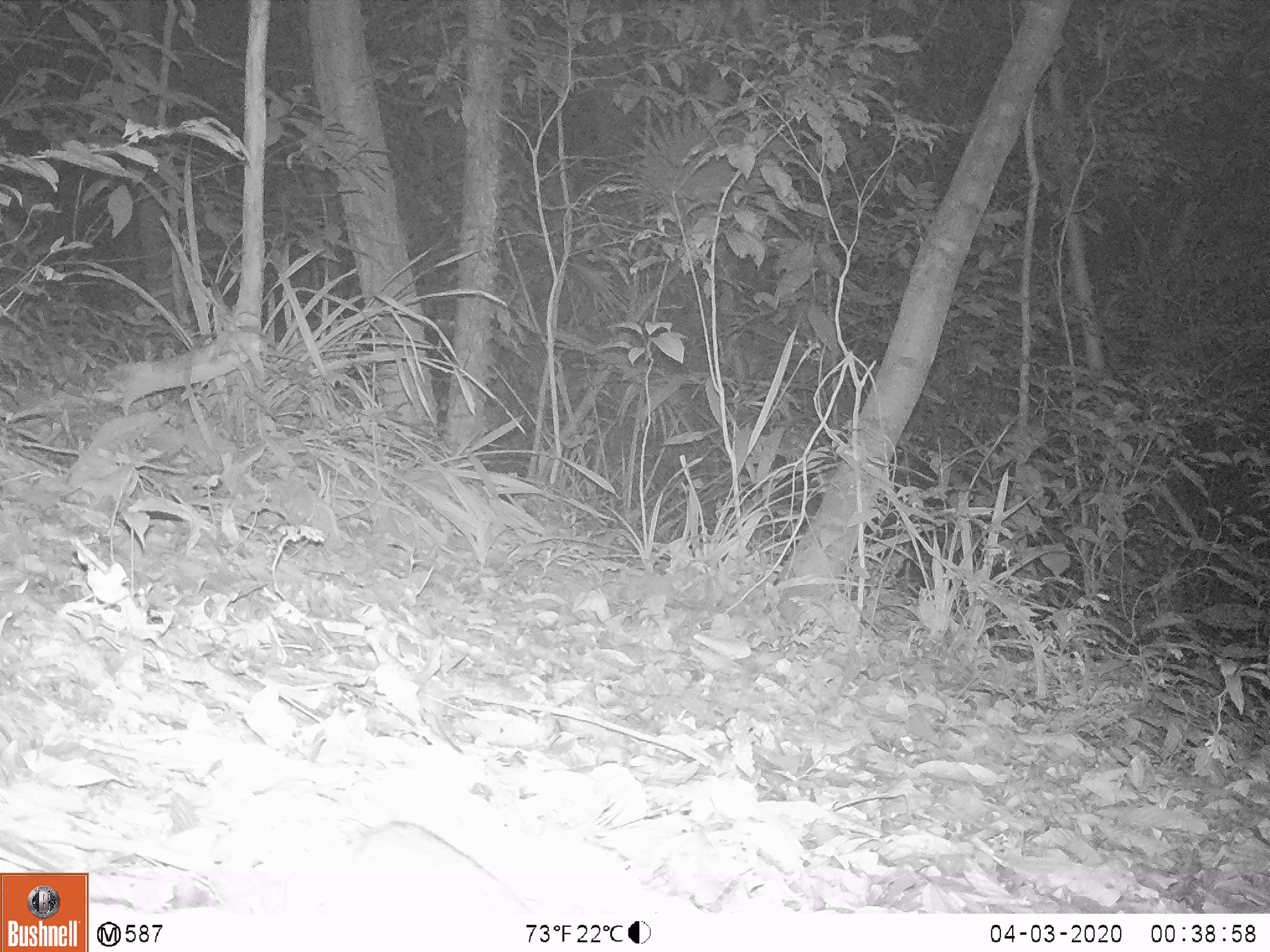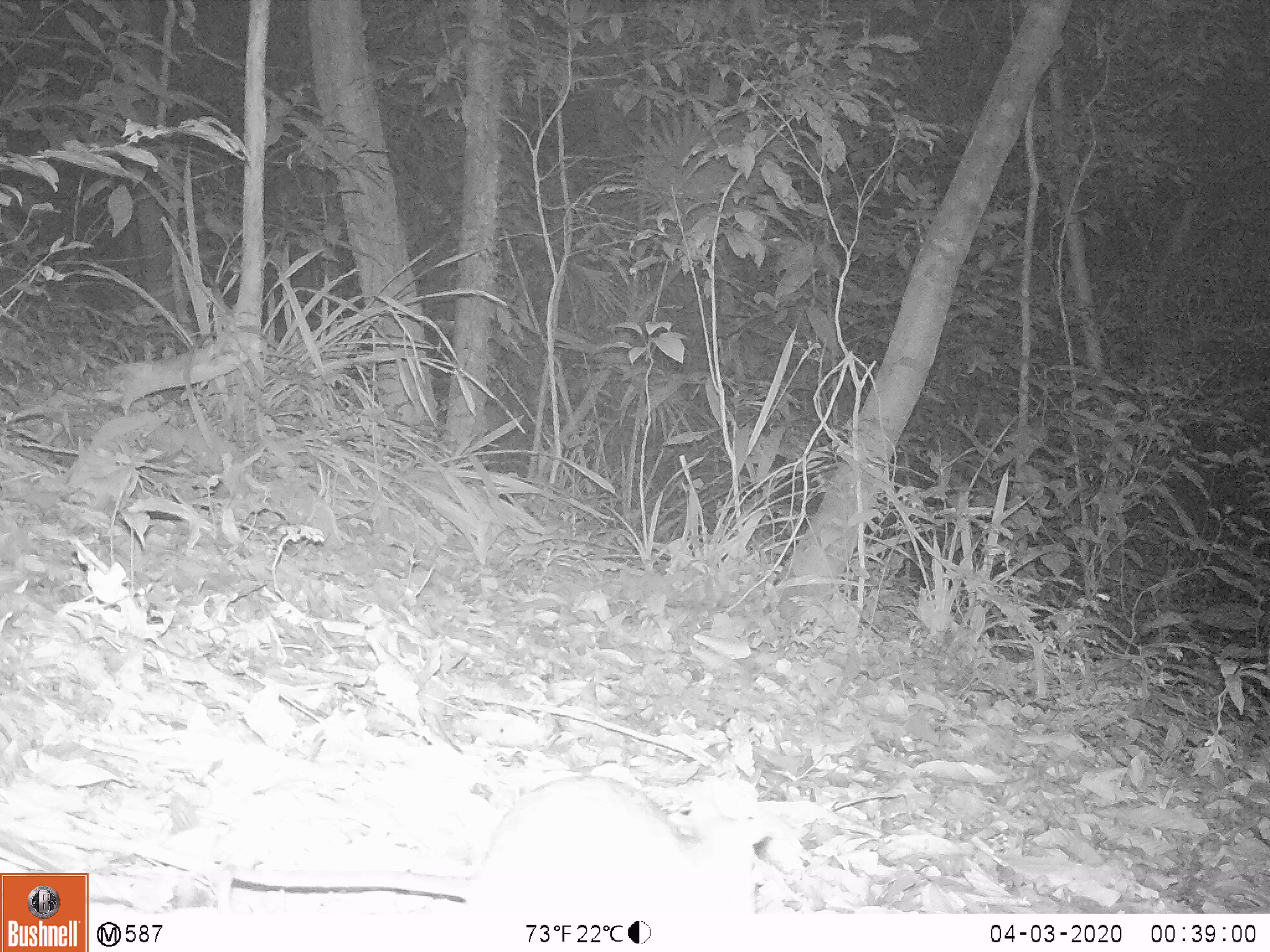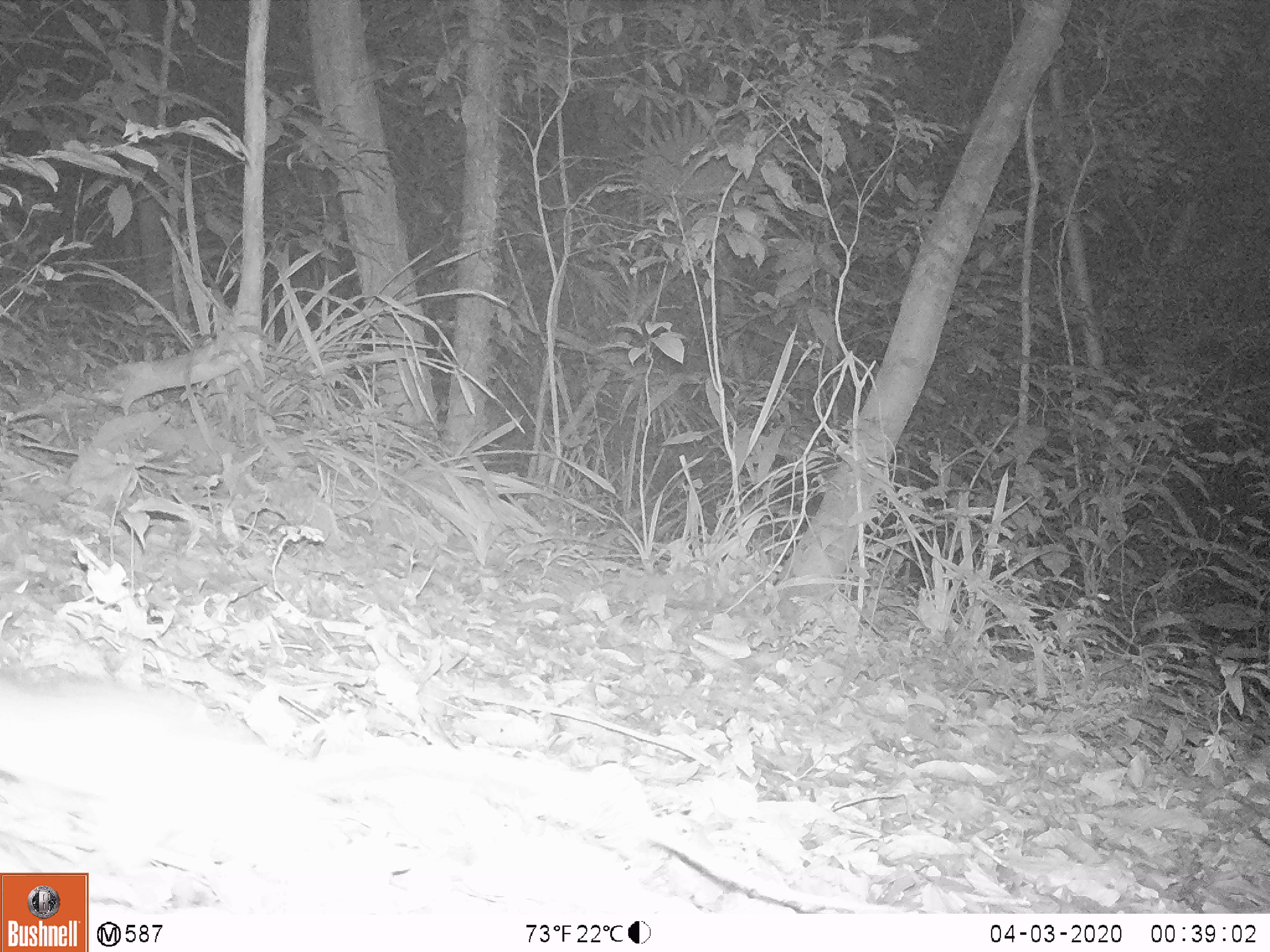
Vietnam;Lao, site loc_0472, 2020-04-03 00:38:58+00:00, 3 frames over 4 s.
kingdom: Animalia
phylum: Chordata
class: Mammalia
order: Rodentia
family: Muridae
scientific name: Muridae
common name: old-world mice and rats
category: unidentified murid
Unidentified murid (old-world mice and rats) (Muridae). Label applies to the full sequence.